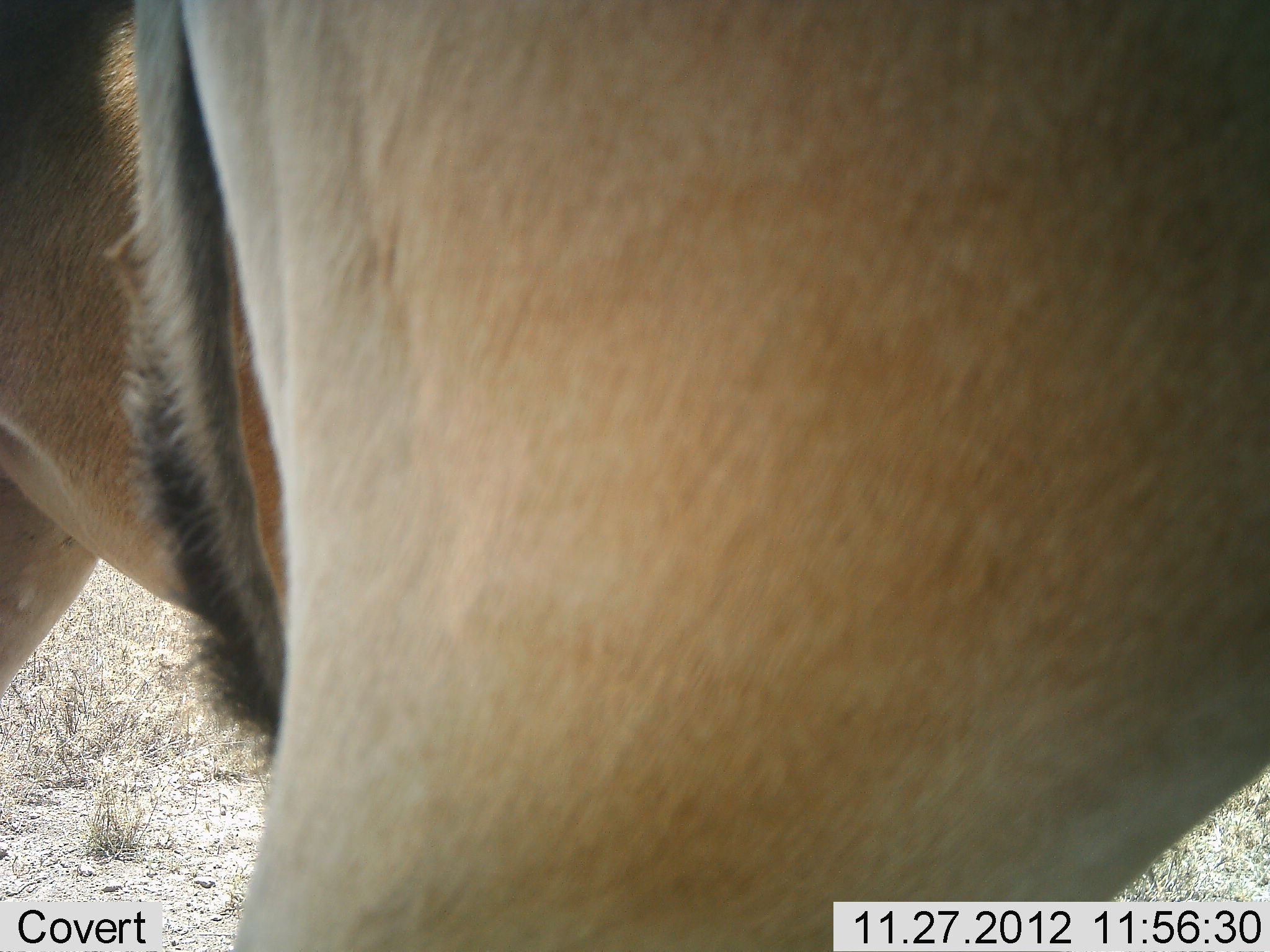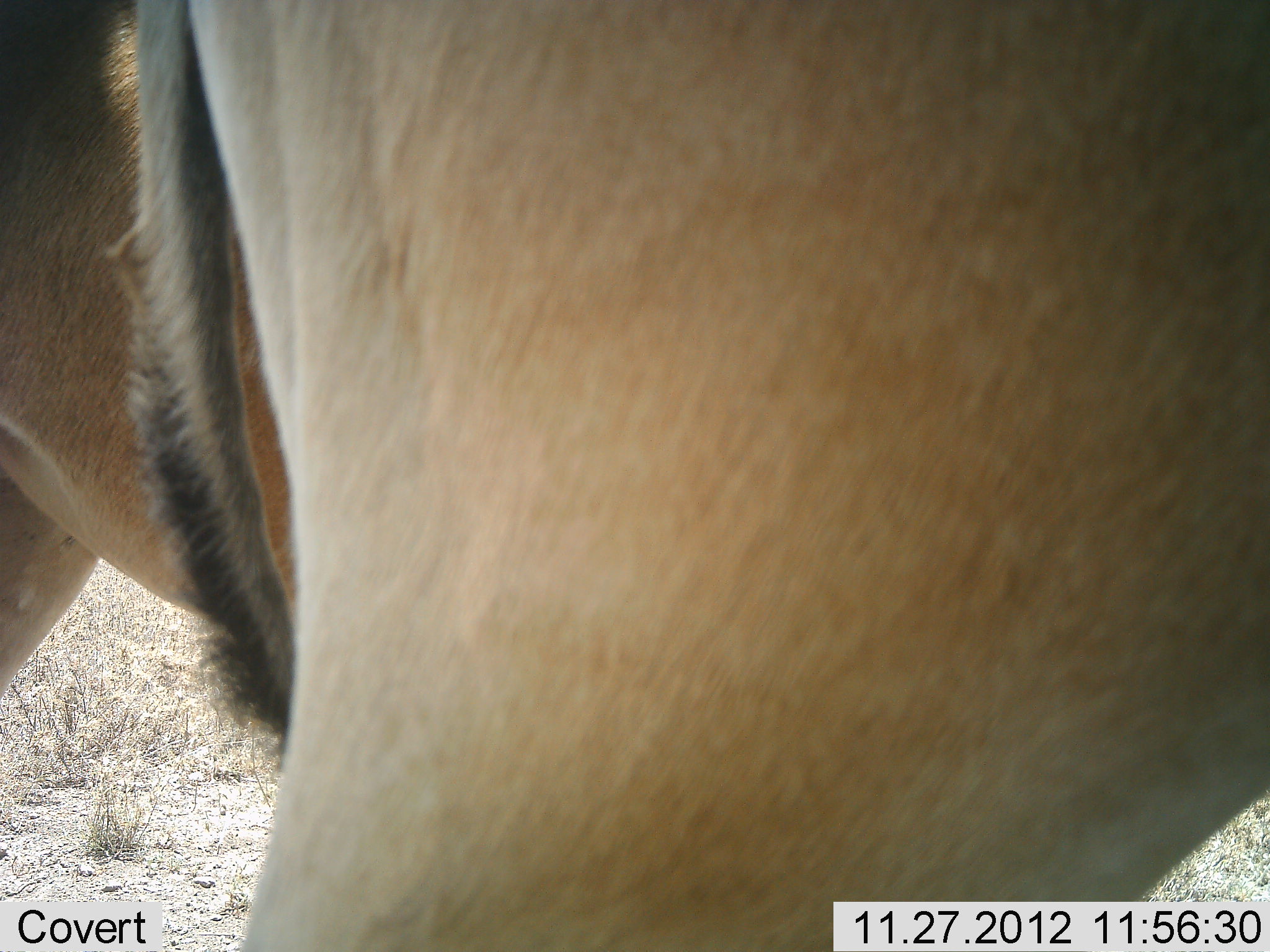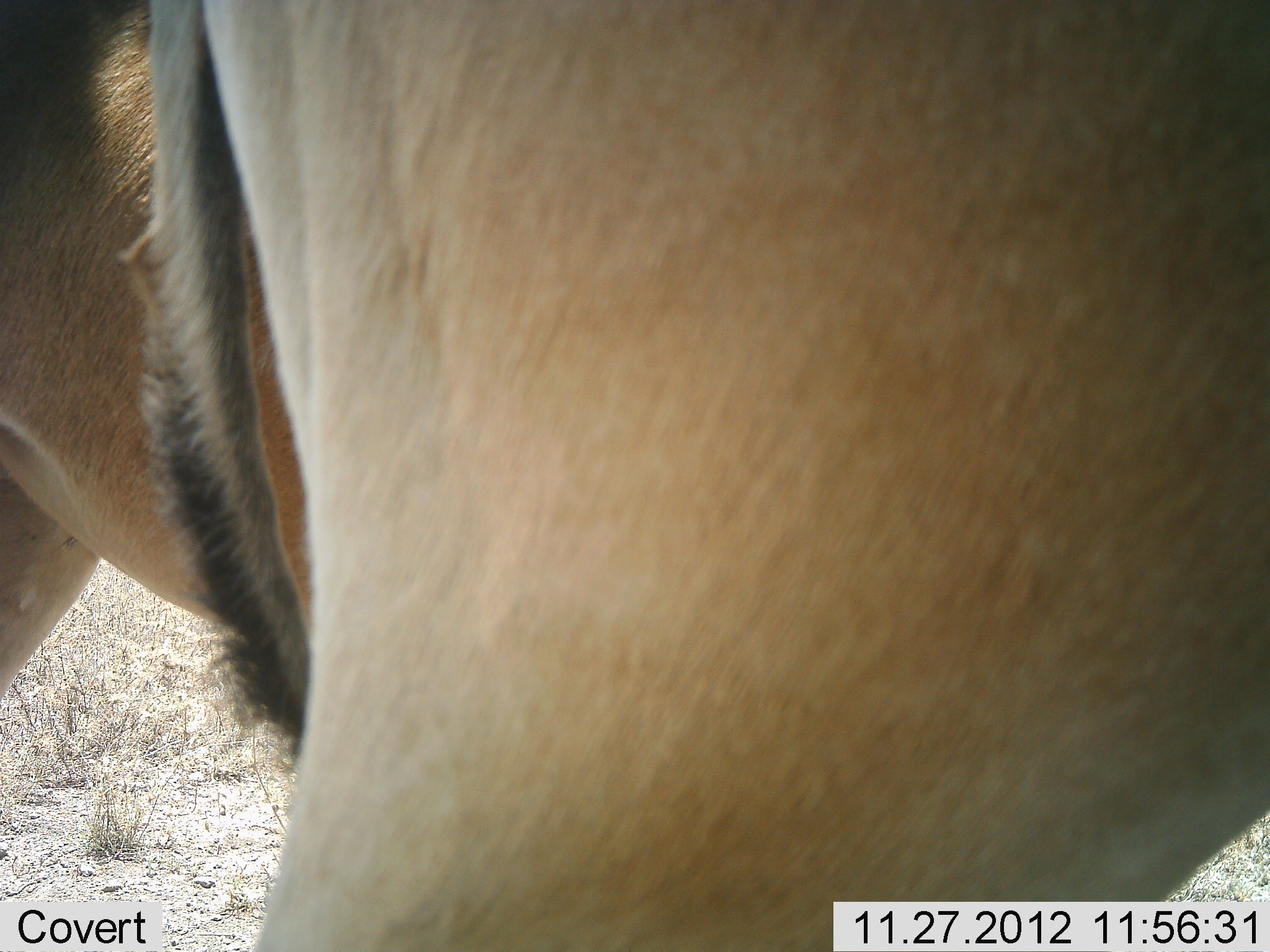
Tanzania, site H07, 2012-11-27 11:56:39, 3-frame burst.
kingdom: Animalia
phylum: Chordata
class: Mammalia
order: Artiodactyla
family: Bovidae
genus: Alcelaphus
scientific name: Alcelaphus buselaphus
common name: hartebeest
Hartebeest (Alcelaphus buselaphus), count 2. Behavior (volunteer vote fractions): standing 100%, resting 0%, moving 0%, interacting 0%. Young present (vote fraction): 0%. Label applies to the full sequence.